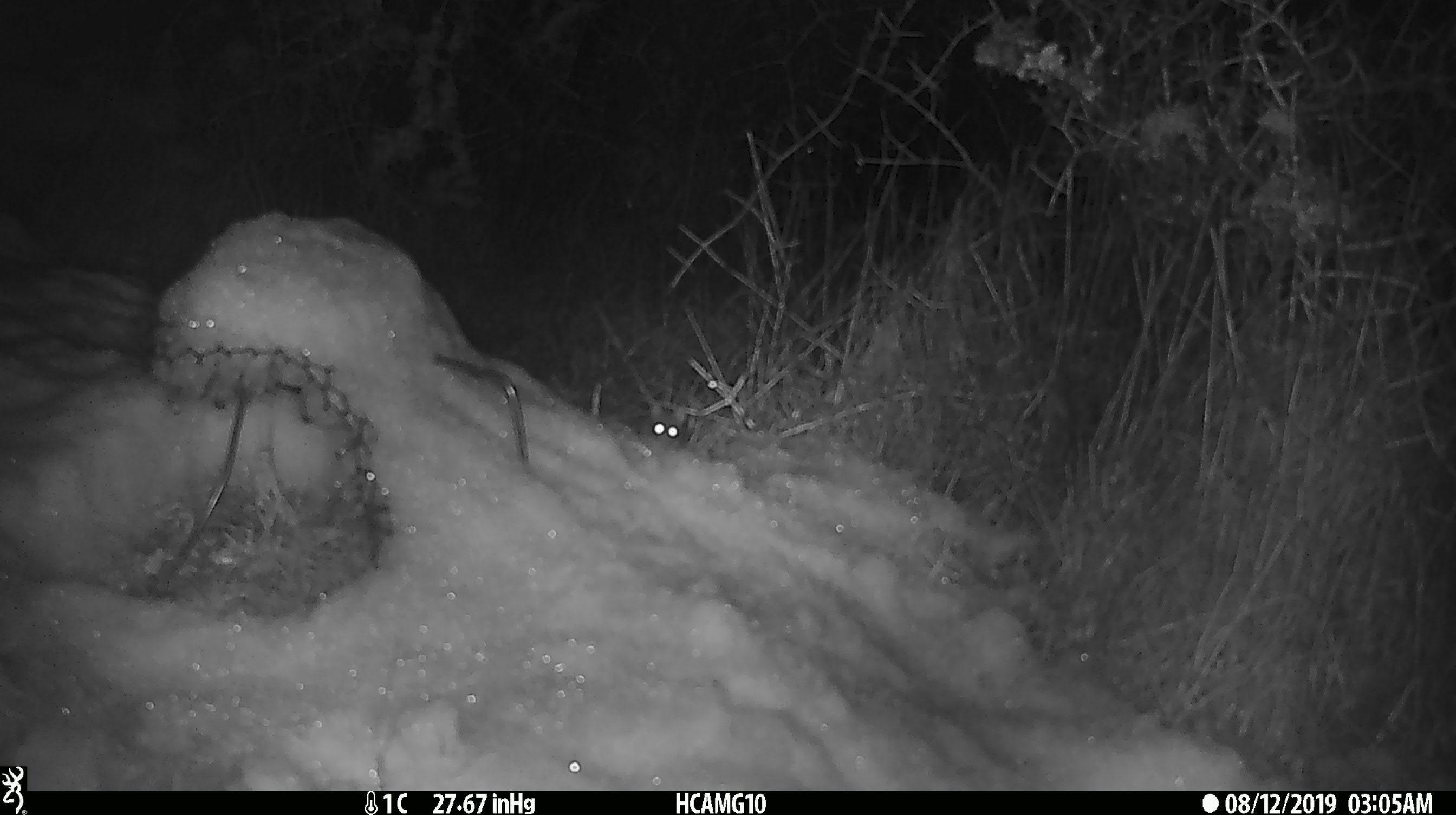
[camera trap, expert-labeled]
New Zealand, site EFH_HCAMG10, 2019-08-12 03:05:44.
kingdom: Animalia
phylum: Chordata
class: Mammalia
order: Rodentia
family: Muridae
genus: Mus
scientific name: Mus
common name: mouse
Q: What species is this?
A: Mouse (Mus).